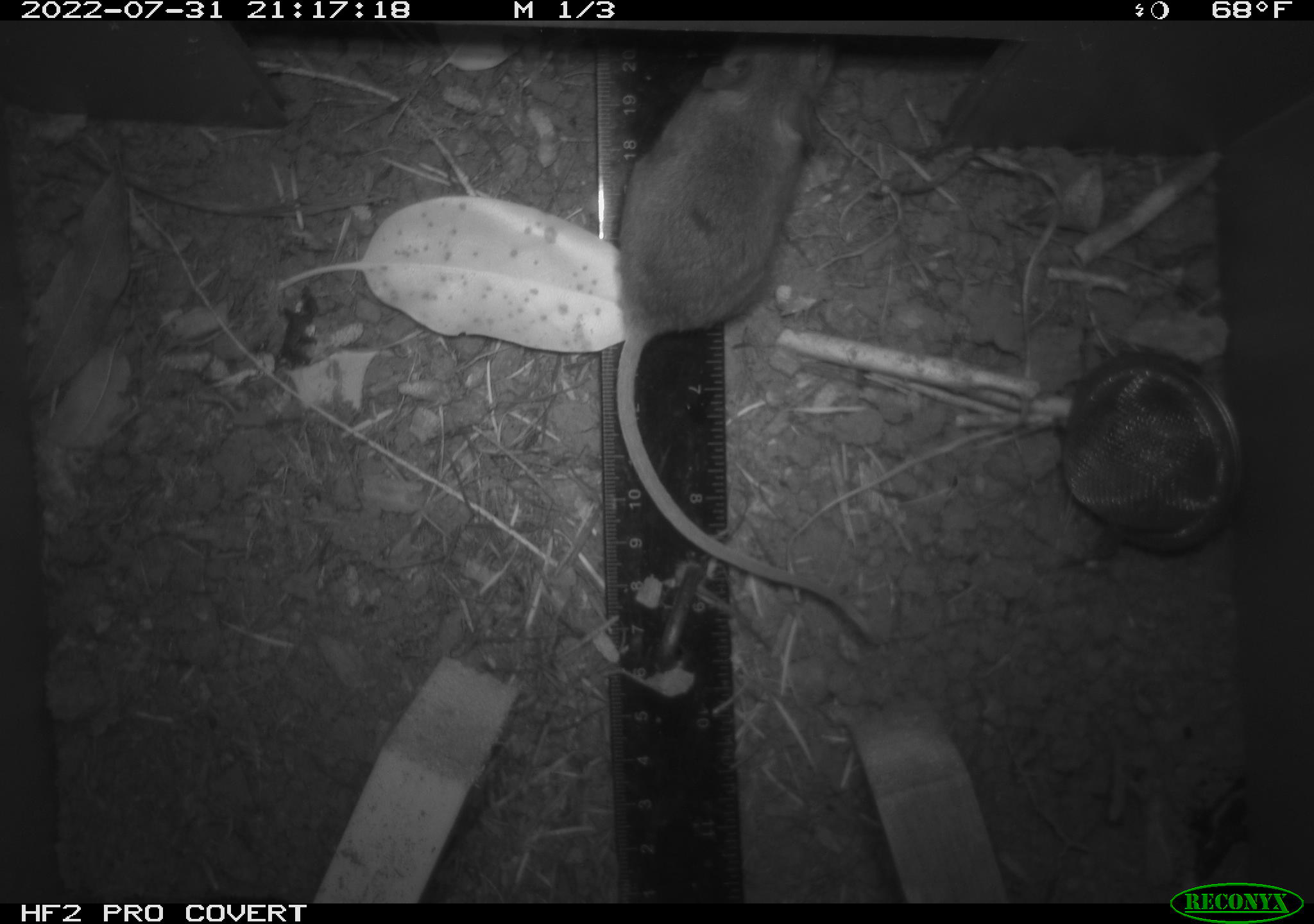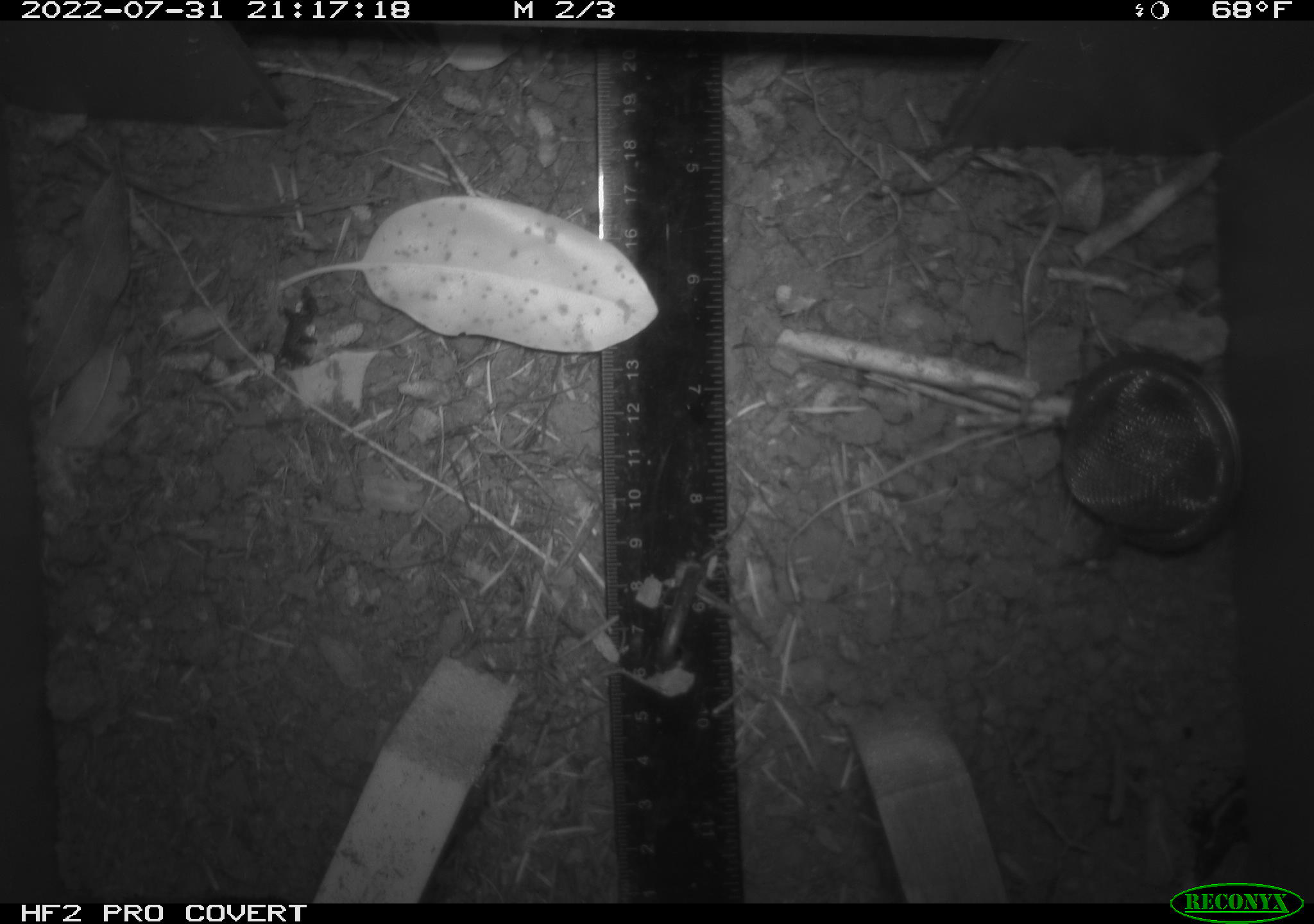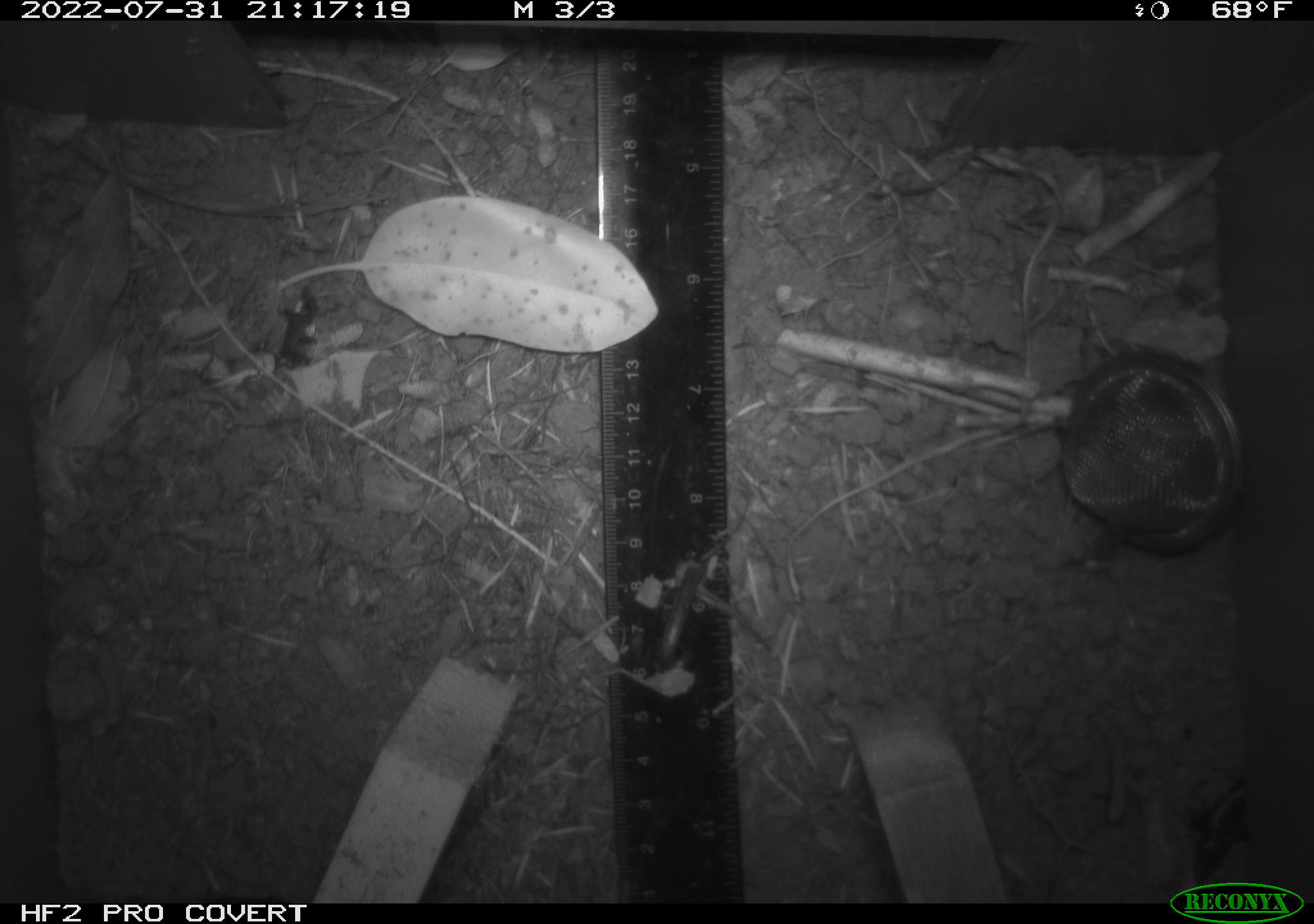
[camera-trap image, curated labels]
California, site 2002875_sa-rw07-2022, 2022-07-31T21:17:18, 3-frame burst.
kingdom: Animalia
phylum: Chordata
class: Mammalia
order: Rodentia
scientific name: Rodentia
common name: mouse species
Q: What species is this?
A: Mouse species (Rodentia).